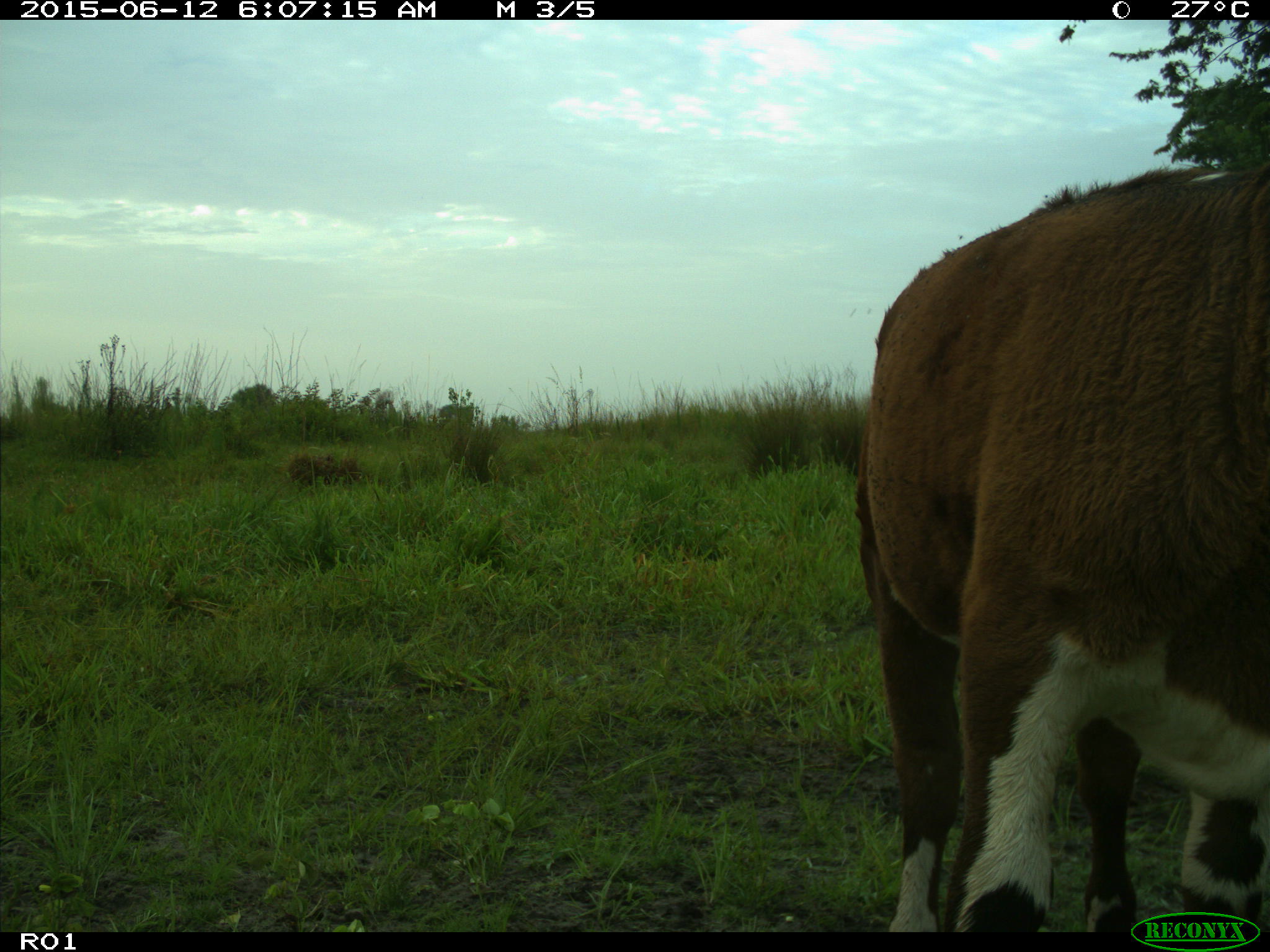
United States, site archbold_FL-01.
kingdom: Animalia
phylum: Chordata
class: Mammalia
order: Artiodactyla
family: Bovidae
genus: Bos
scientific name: Bos taurus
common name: domestic cow